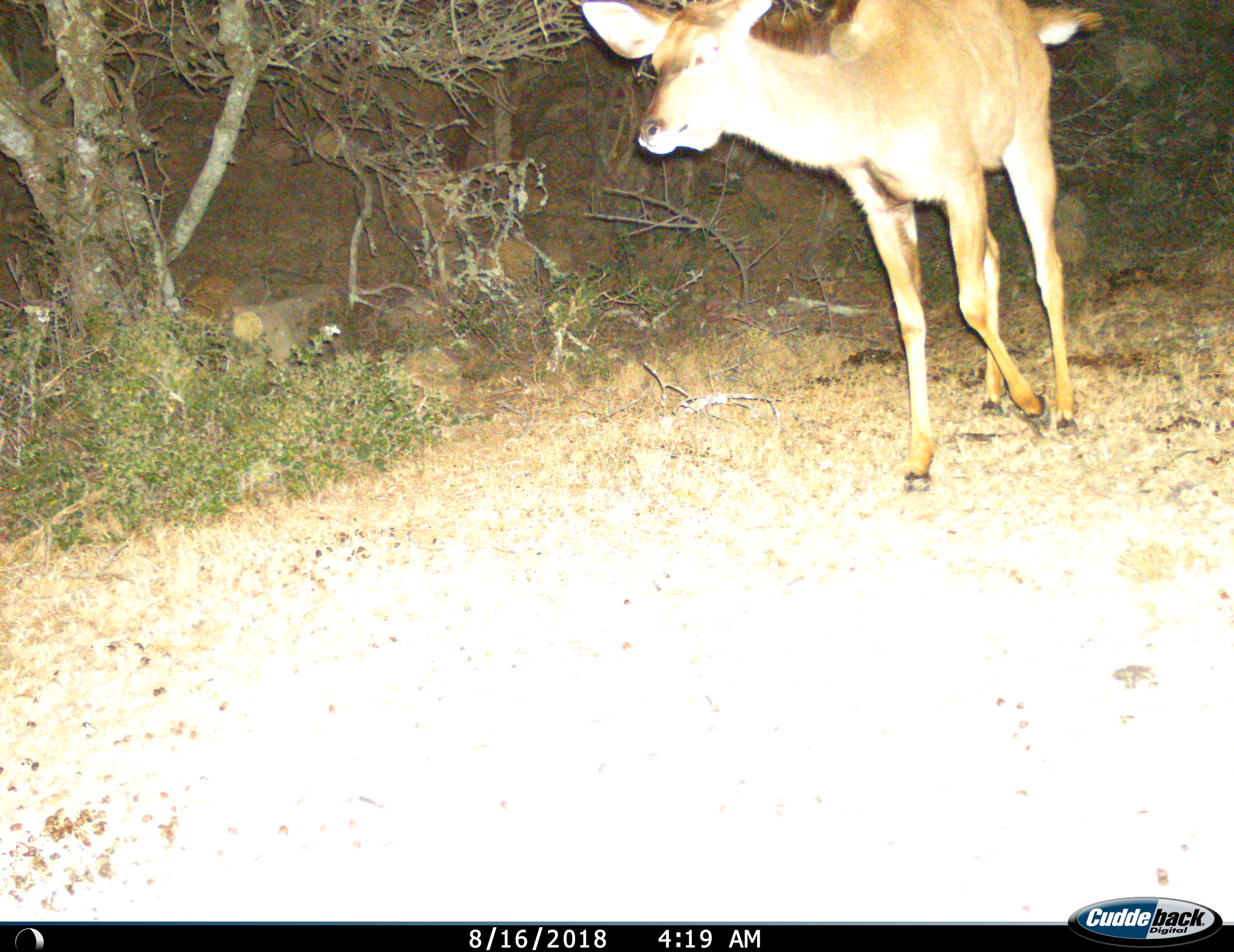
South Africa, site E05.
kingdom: Animalia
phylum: Chordata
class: Mammalia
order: Artiodactyla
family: Bovidae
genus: Tragelaphus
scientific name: Tragelaphus strepsiceros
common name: greater kudu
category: kudu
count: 1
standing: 22%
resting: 0%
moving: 78%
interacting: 0%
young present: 11%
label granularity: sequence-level